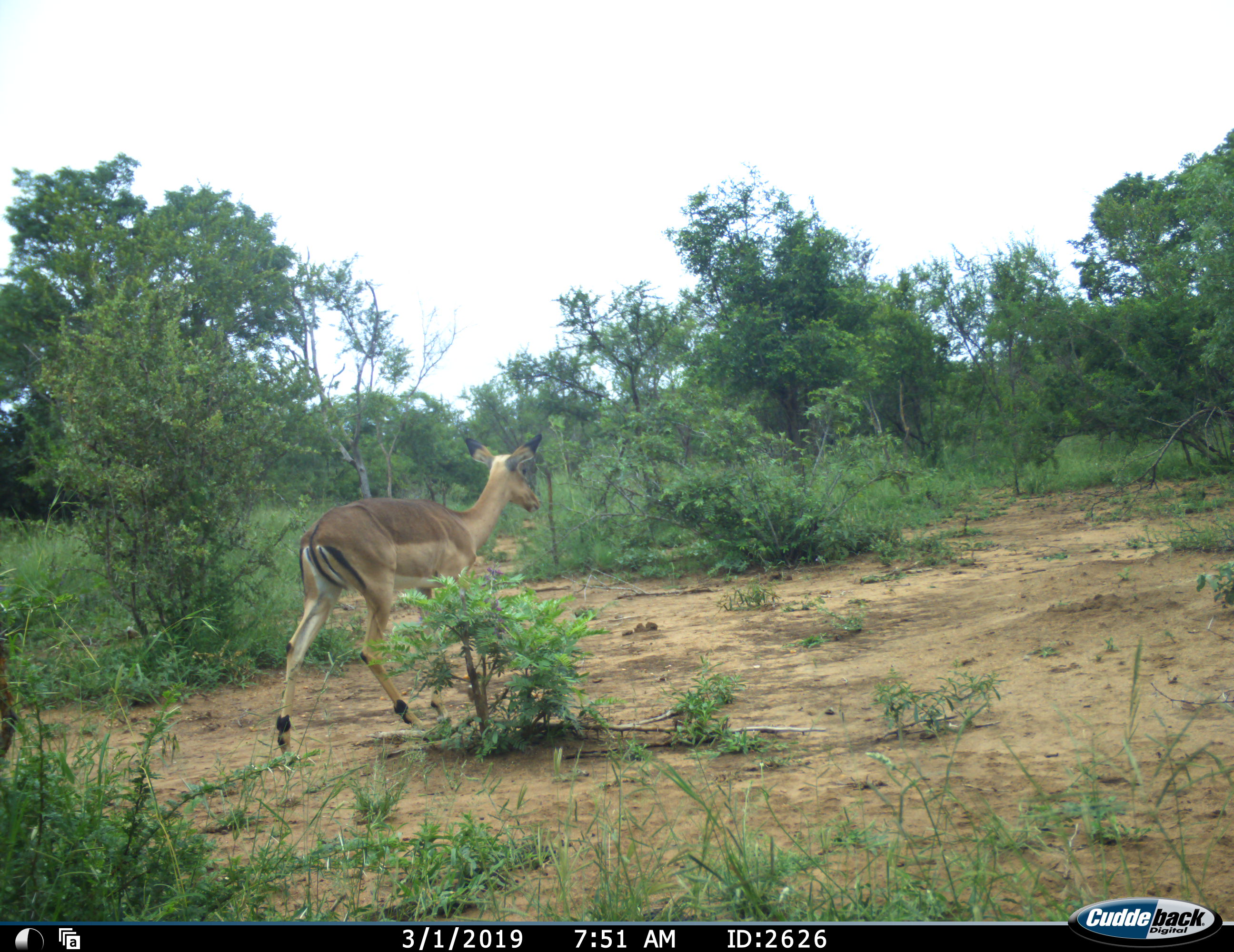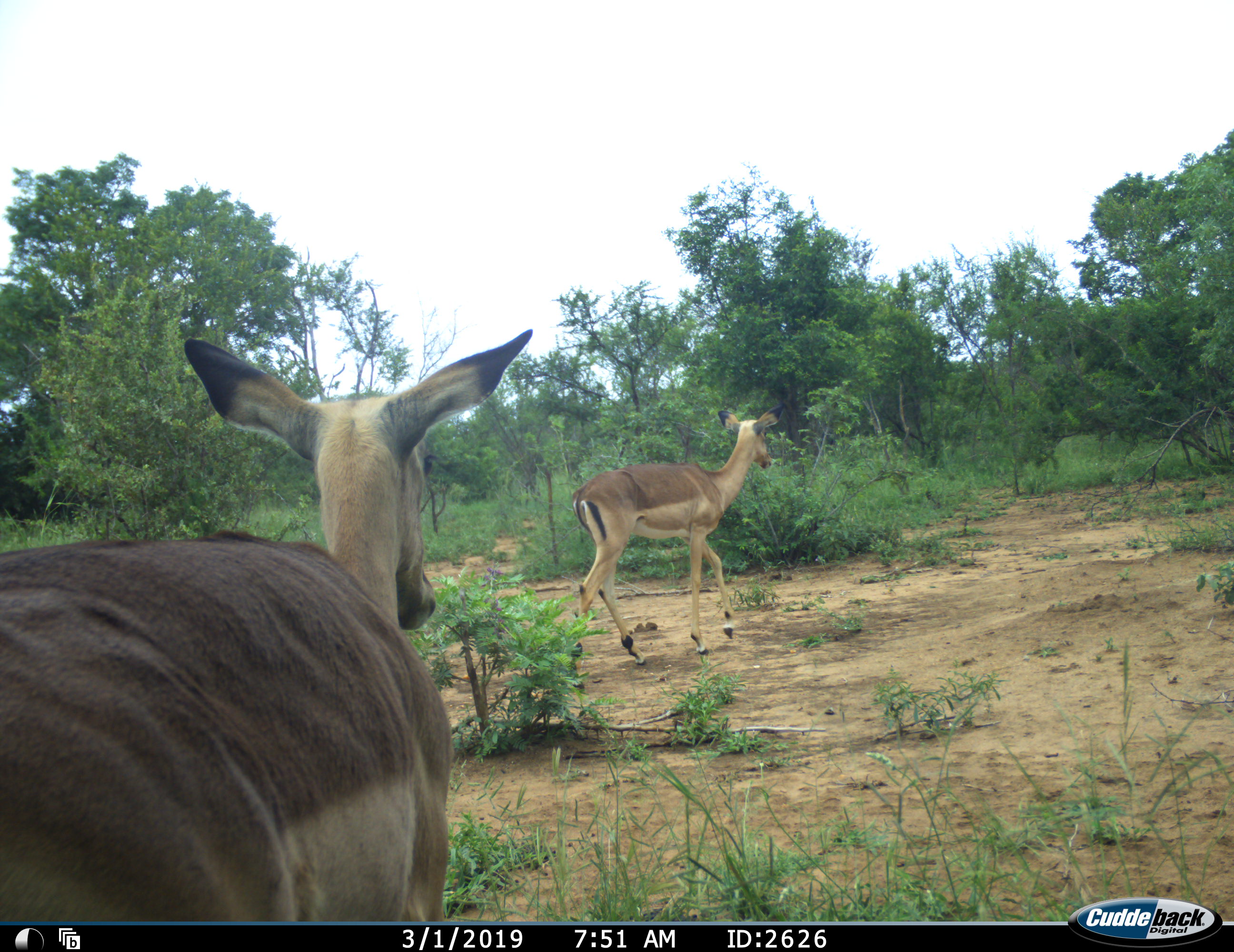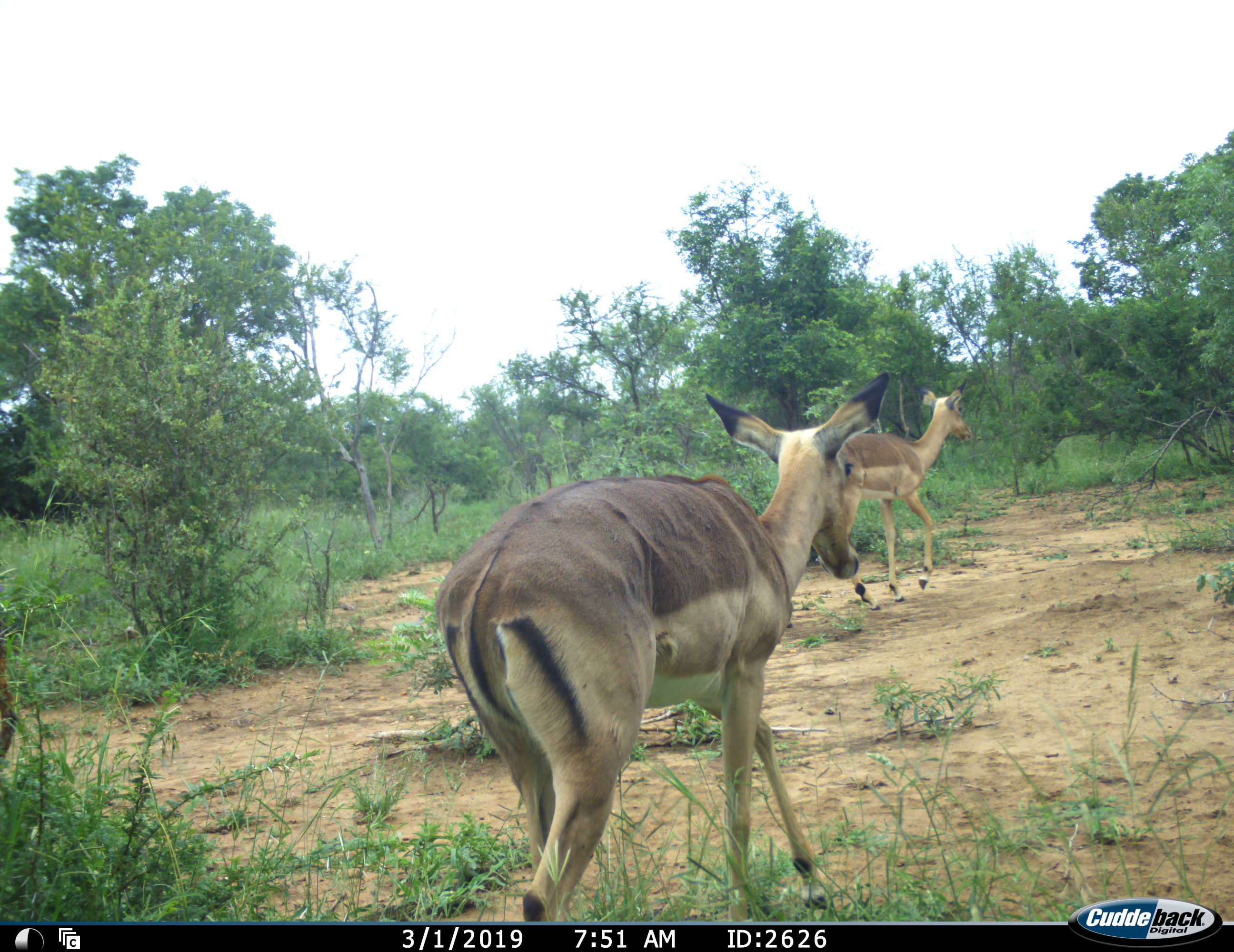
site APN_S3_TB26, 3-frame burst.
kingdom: Animalia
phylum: Chordata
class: Mammalia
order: Artiodactyla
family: Bovidae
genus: Aepyceros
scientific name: Aepyceros melampus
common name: impala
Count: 2.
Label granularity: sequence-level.